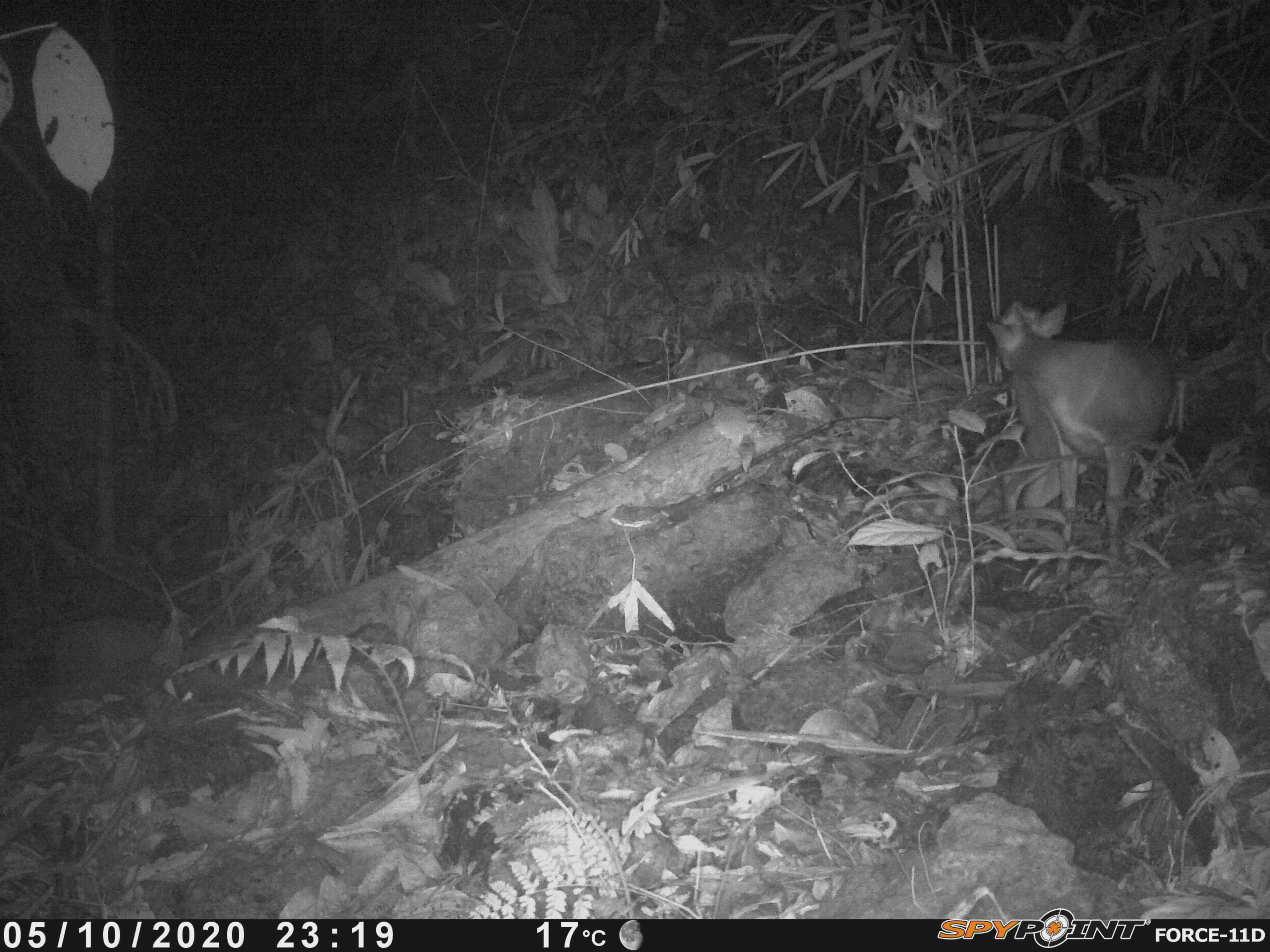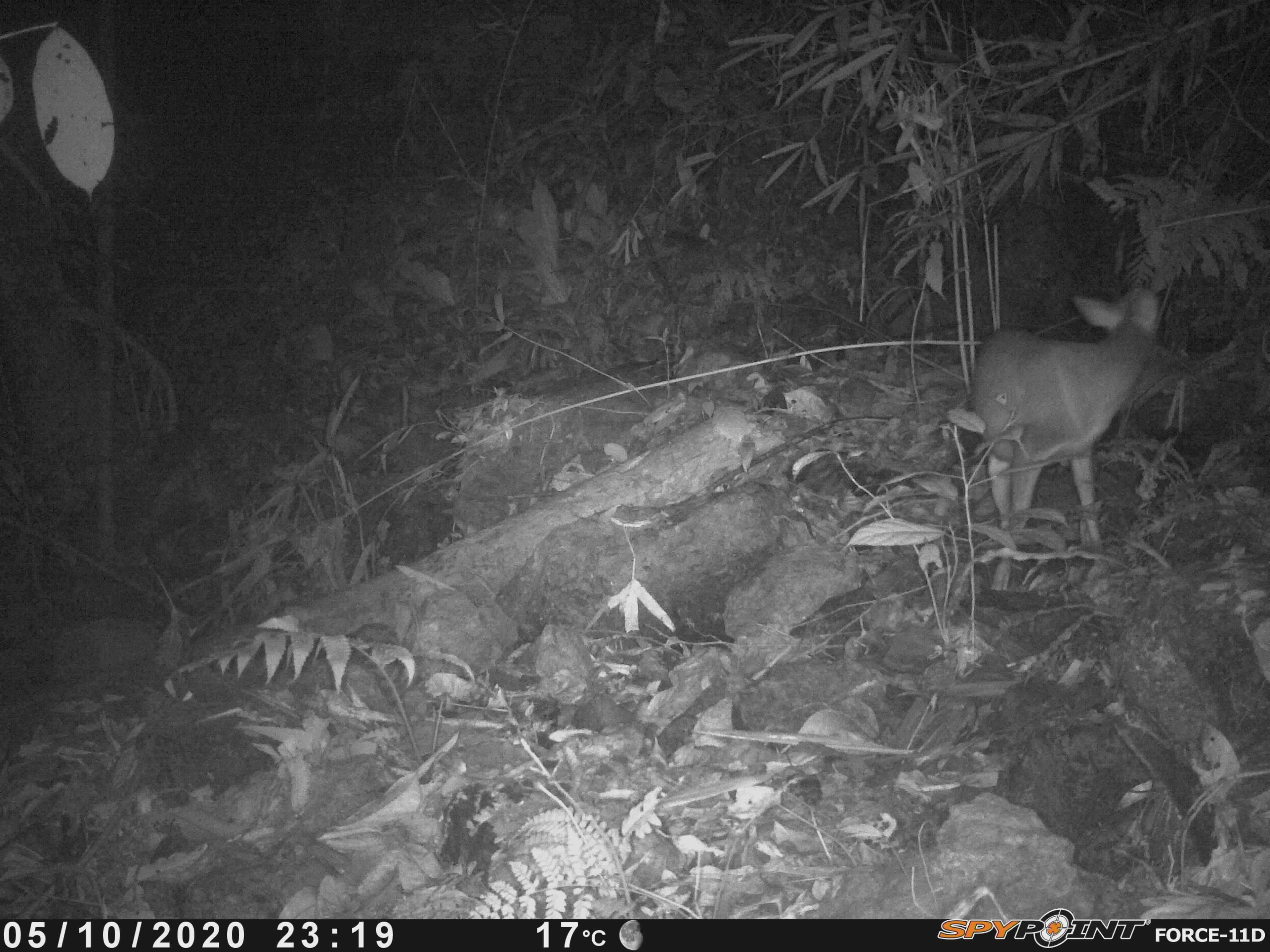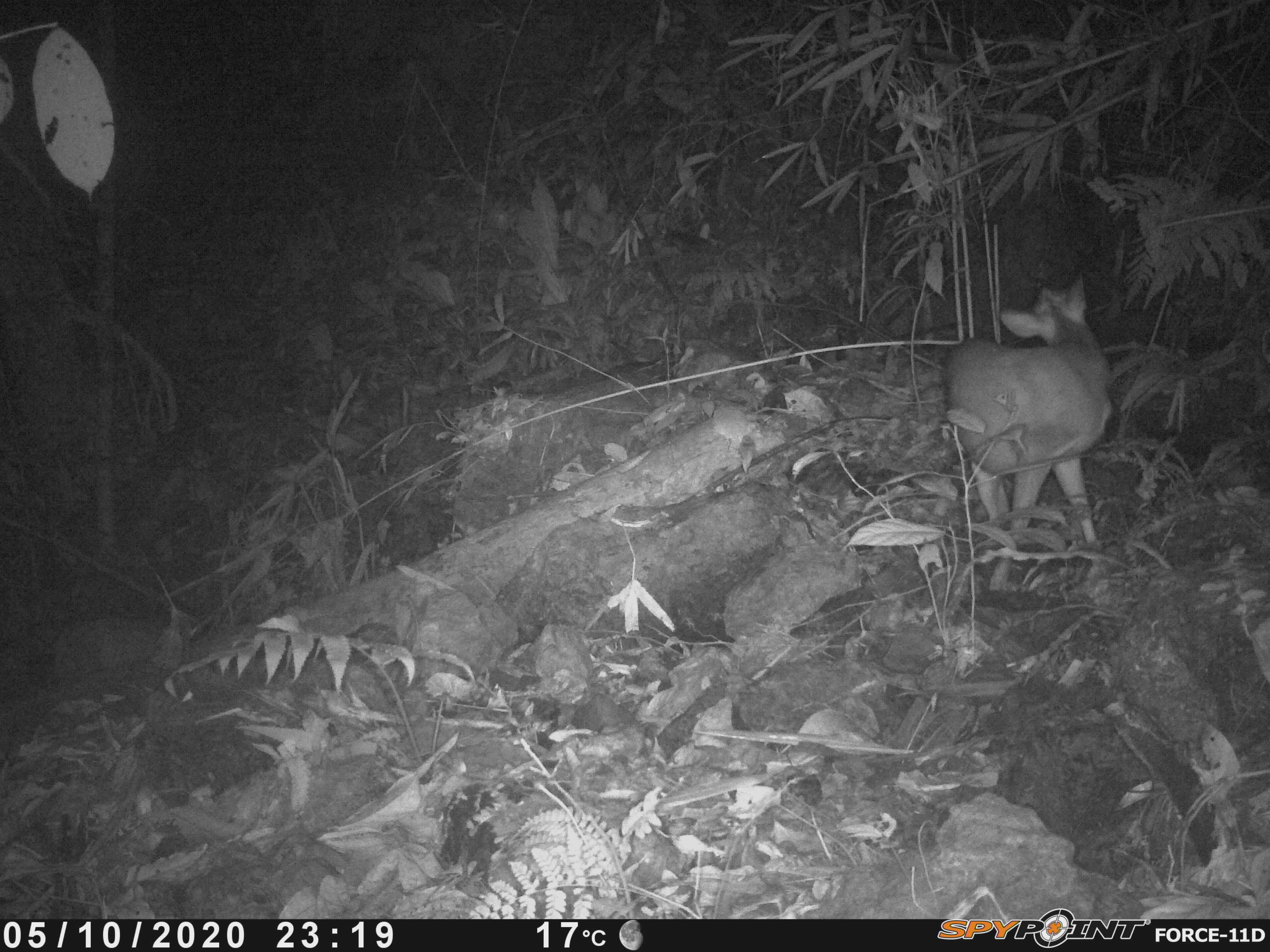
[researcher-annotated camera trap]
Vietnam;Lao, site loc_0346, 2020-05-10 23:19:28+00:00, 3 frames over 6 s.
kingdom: Animalia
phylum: Chordata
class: Mammalia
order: Artiodactyla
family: Cervidae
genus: Muntiacus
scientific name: Muntiacus rooseveltorum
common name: roosevelt's muntjac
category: roosevelts muntjac group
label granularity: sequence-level